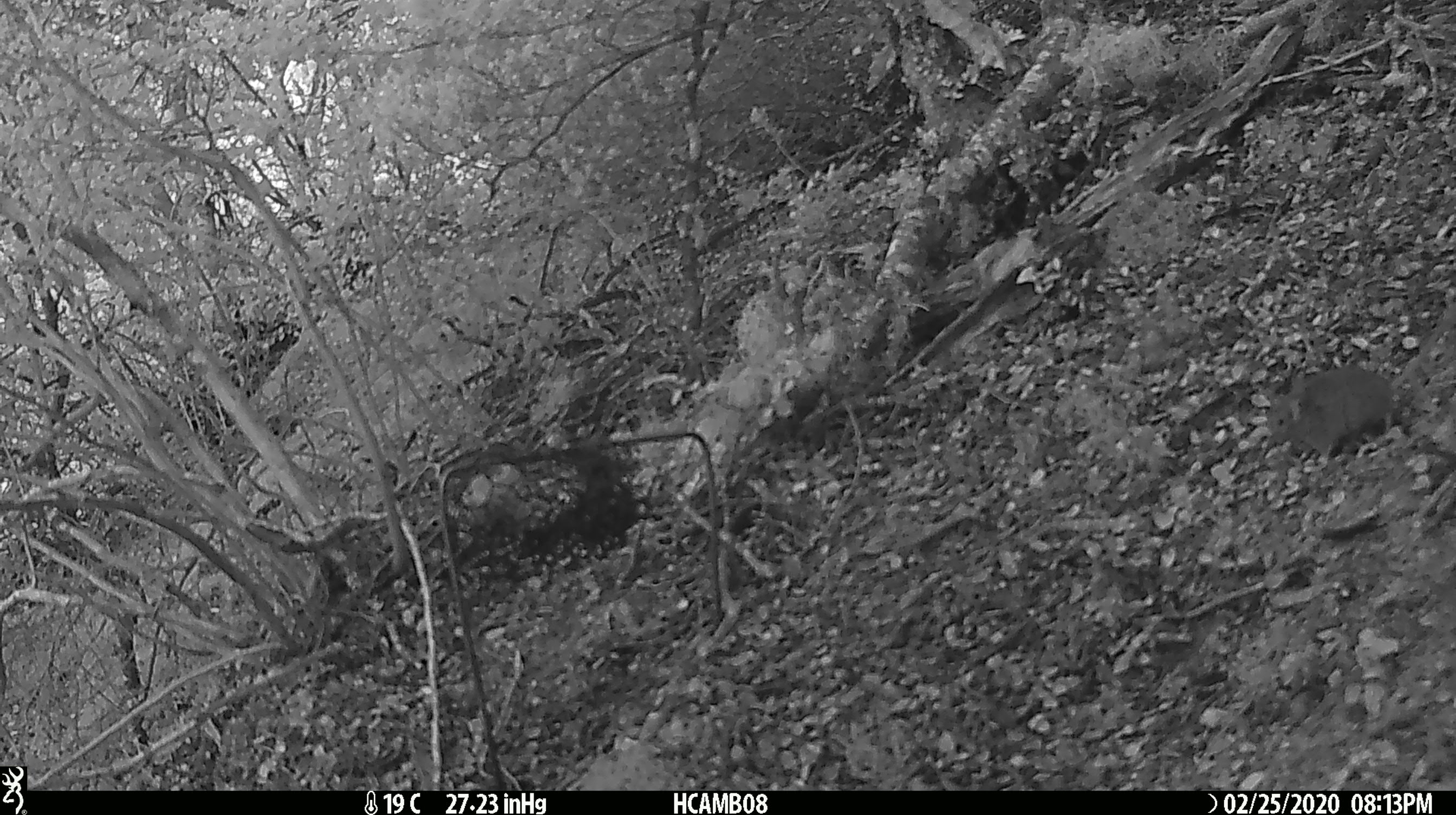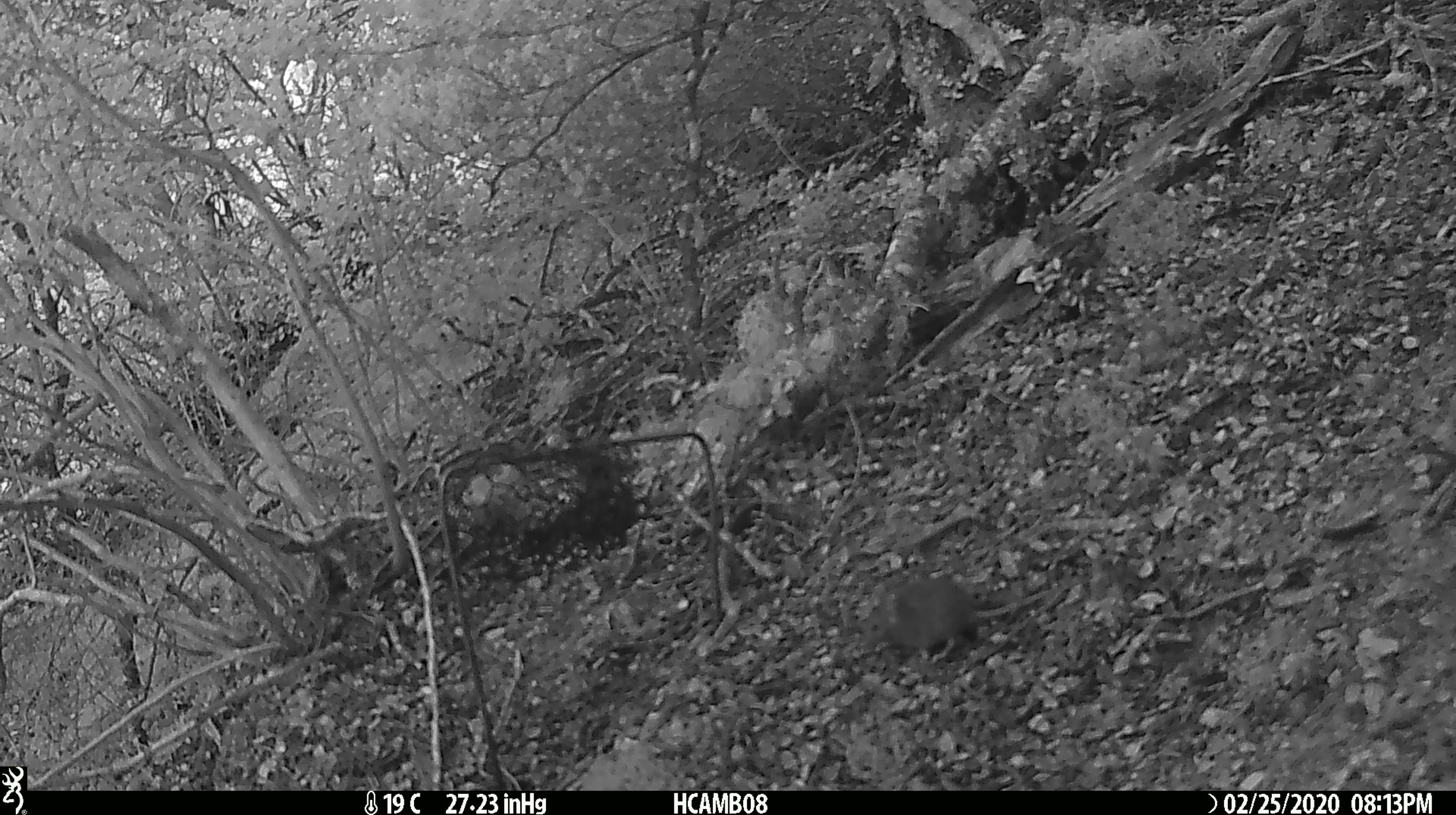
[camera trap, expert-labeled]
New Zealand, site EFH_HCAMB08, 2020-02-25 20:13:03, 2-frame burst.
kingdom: Animalia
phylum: Chordata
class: Mammalia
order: Rodentia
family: Muridae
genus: Mus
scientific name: Mus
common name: mouse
Mouse (Mus).